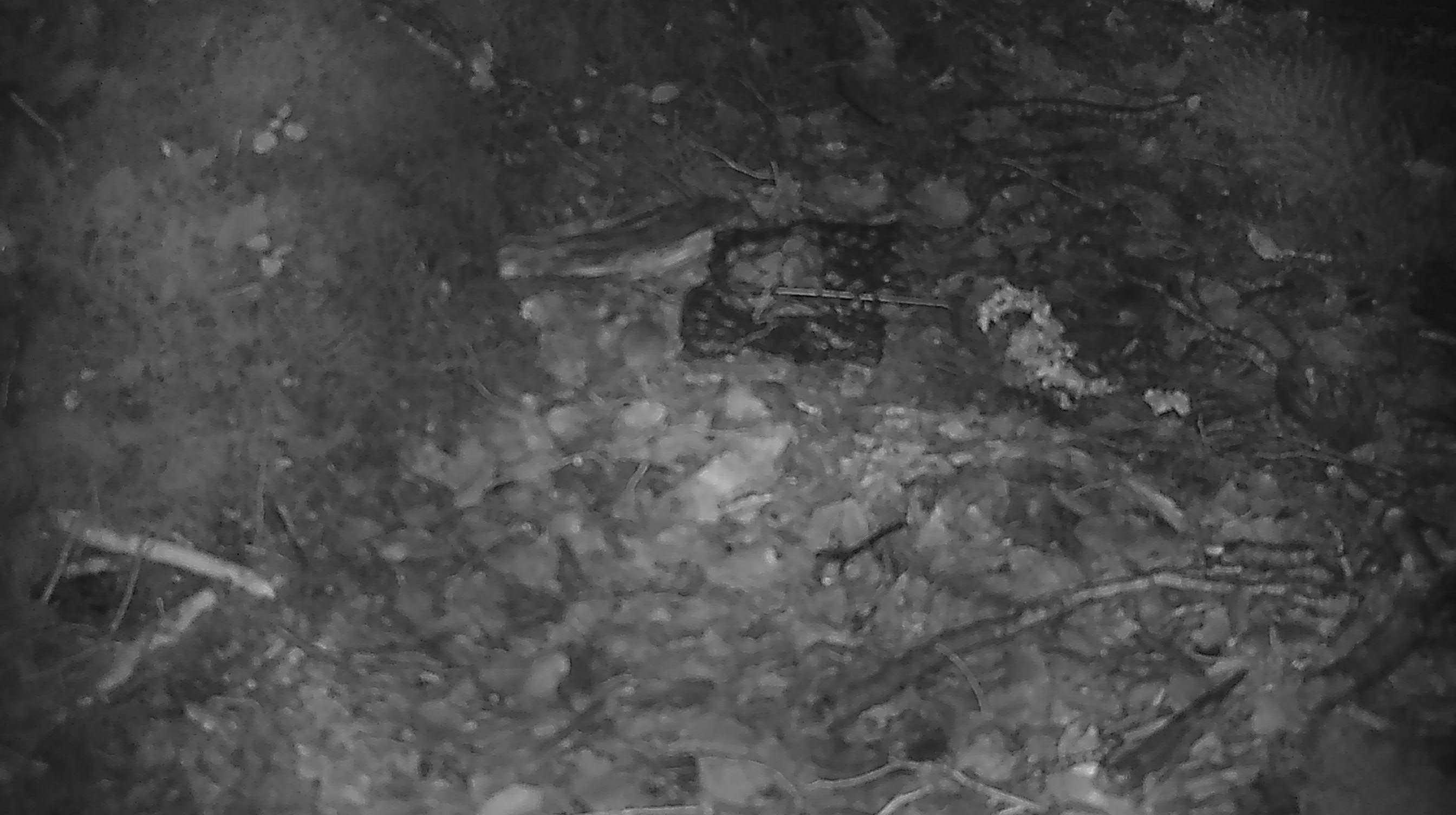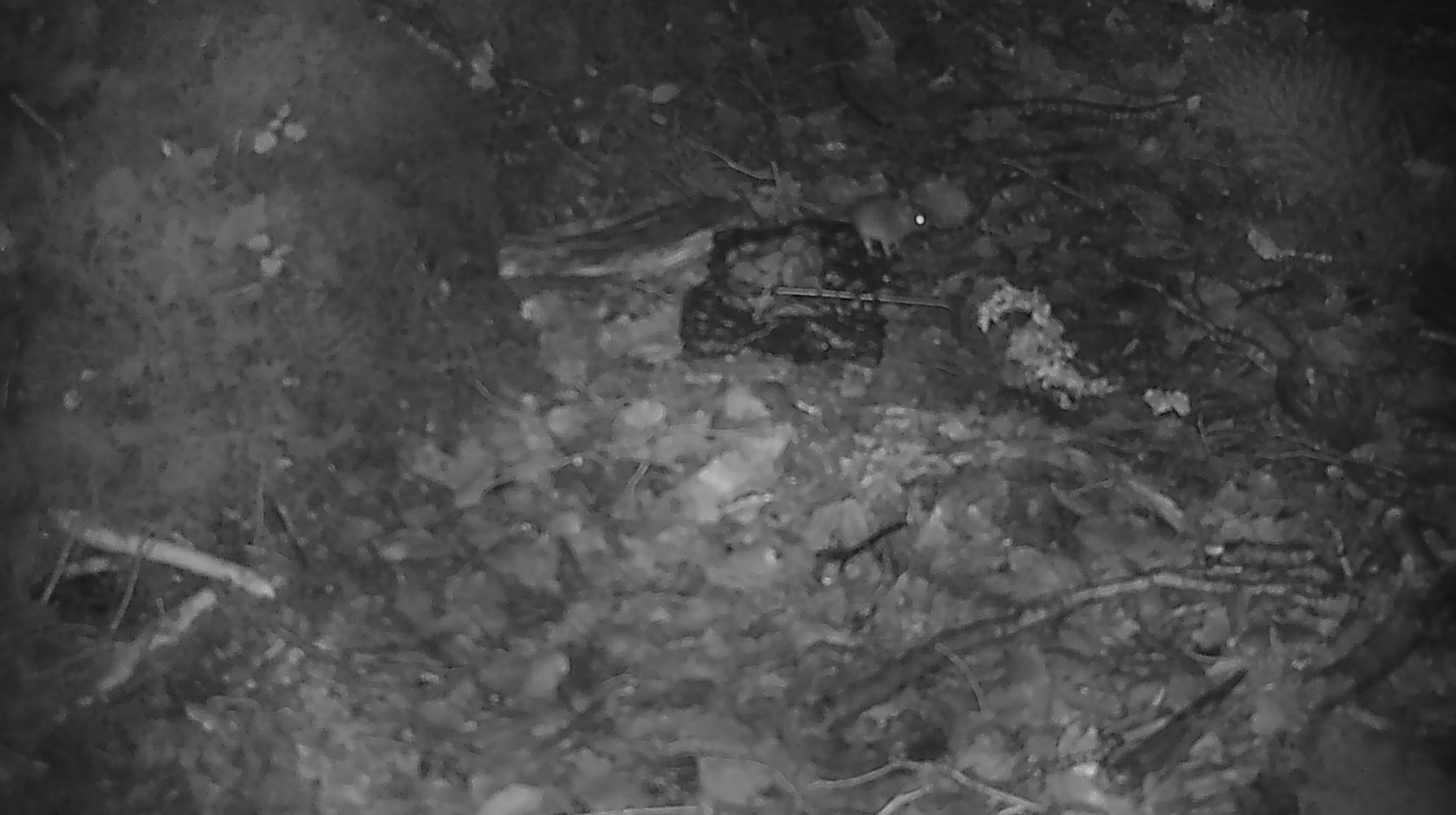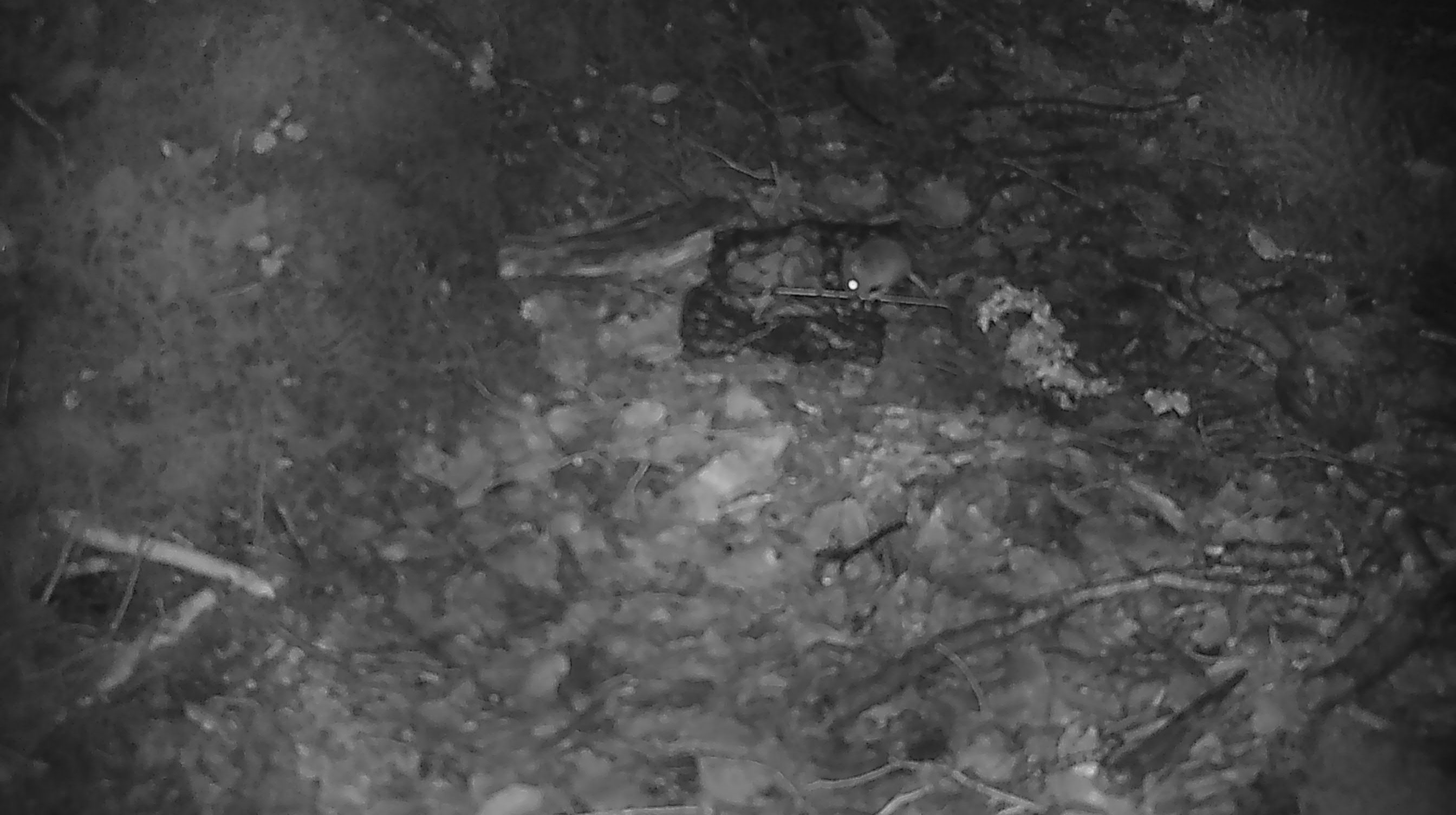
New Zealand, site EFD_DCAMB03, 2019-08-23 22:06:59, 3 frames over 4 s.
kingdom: Animalia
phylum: Chordata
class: Mammalia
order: Rodentia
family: Muridae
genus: Mus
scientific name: Mus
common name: mouse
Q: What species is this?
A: Mouse (Mus).